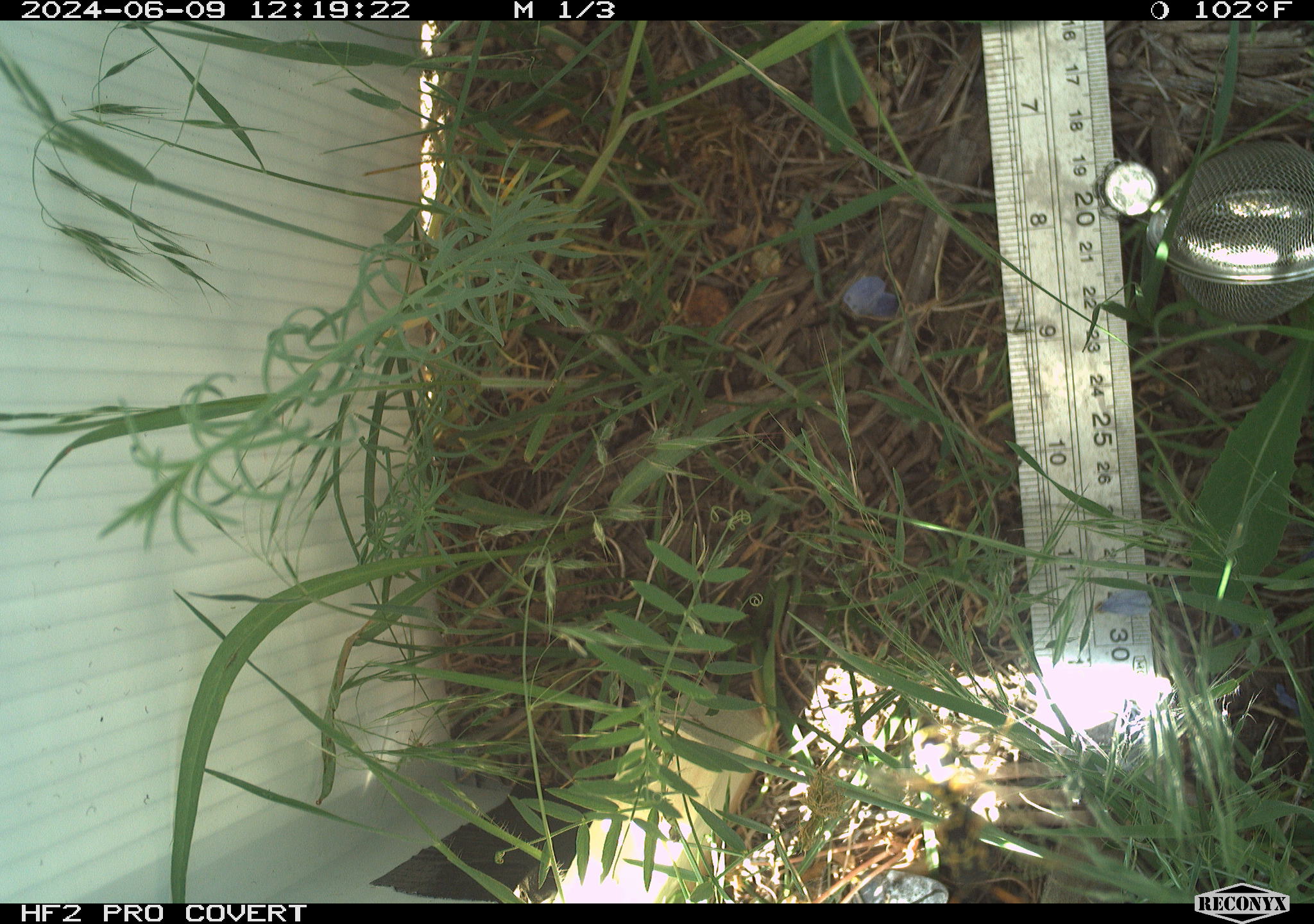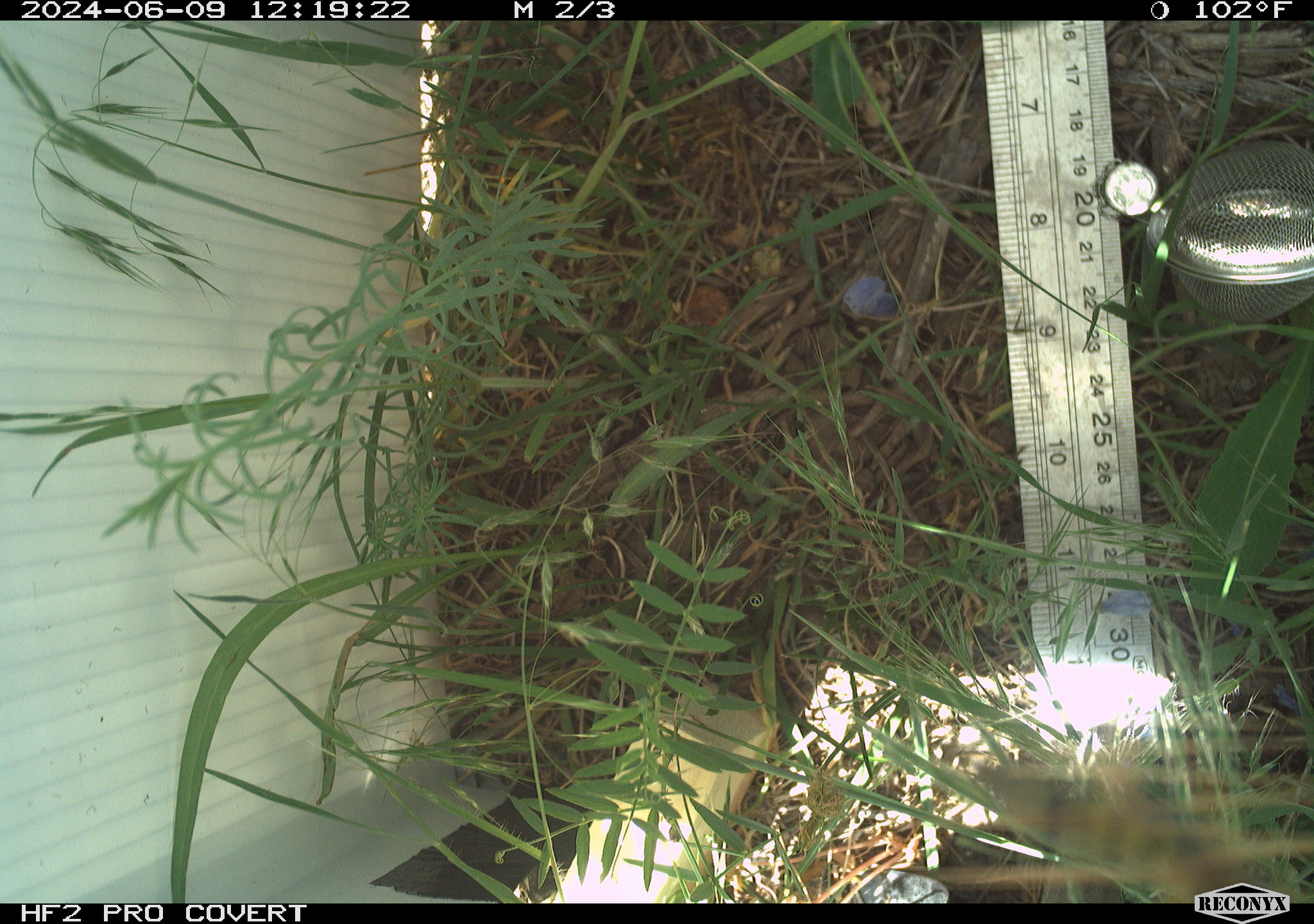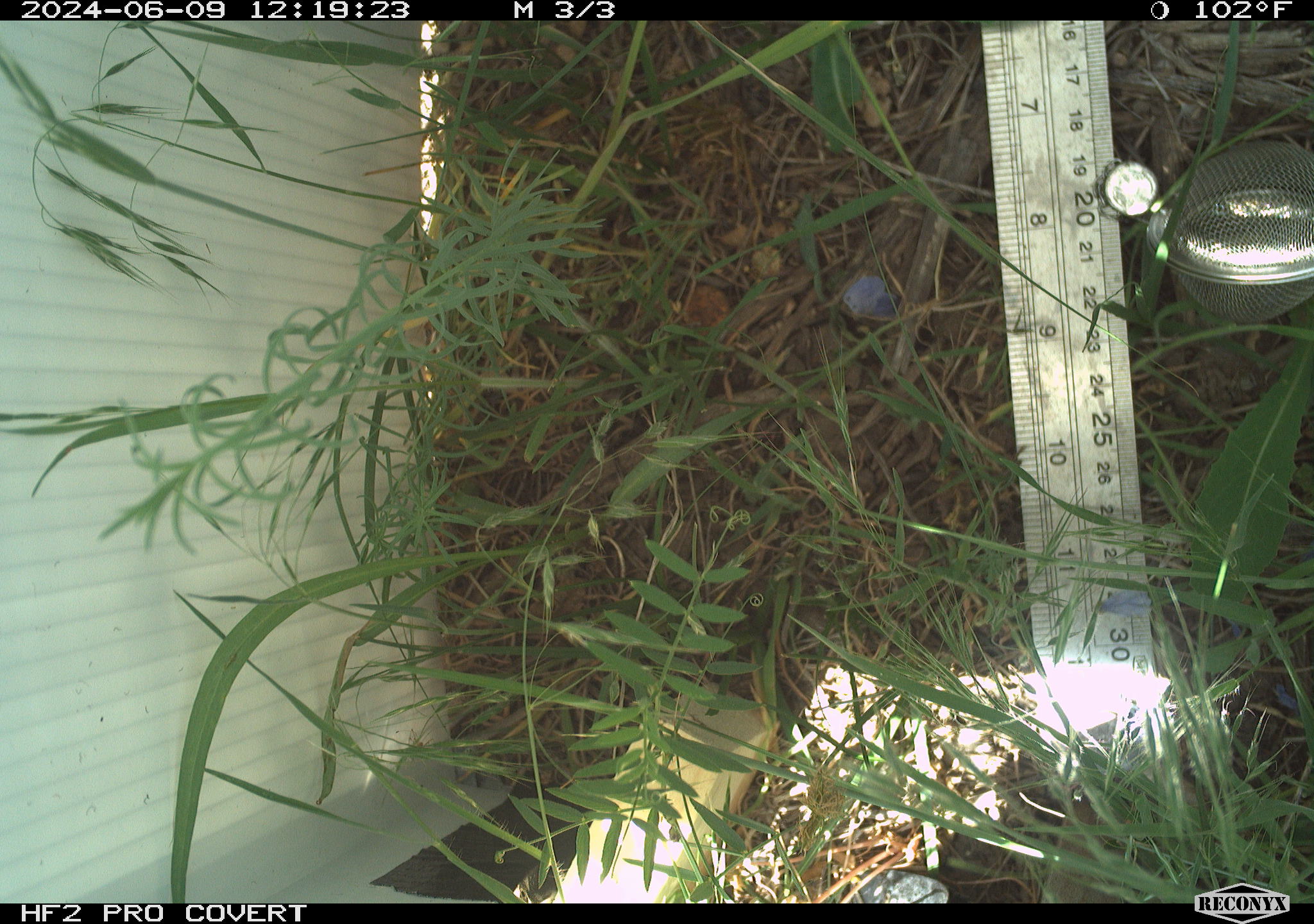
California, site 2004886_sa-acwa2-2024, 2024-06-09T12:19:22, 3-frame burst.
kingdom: Animalia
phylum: Arthropoda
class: Insecta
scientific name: Insecta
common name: insect